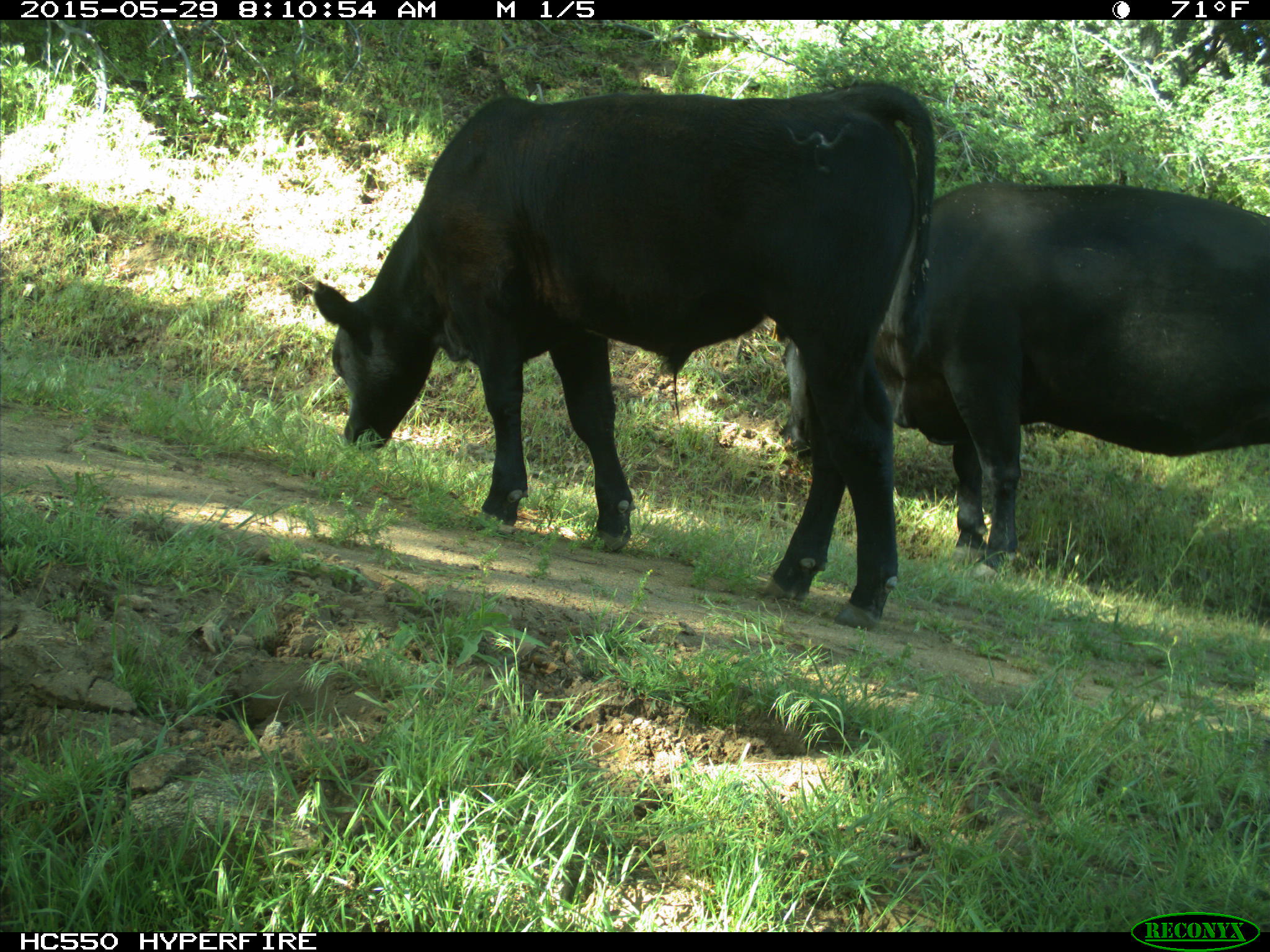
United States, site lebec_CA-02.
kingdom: Animalia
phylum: Chordata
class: Mammalia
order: Artiodactyla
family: Bovidae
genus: Bos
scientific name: Bos taurus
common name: domestic cow